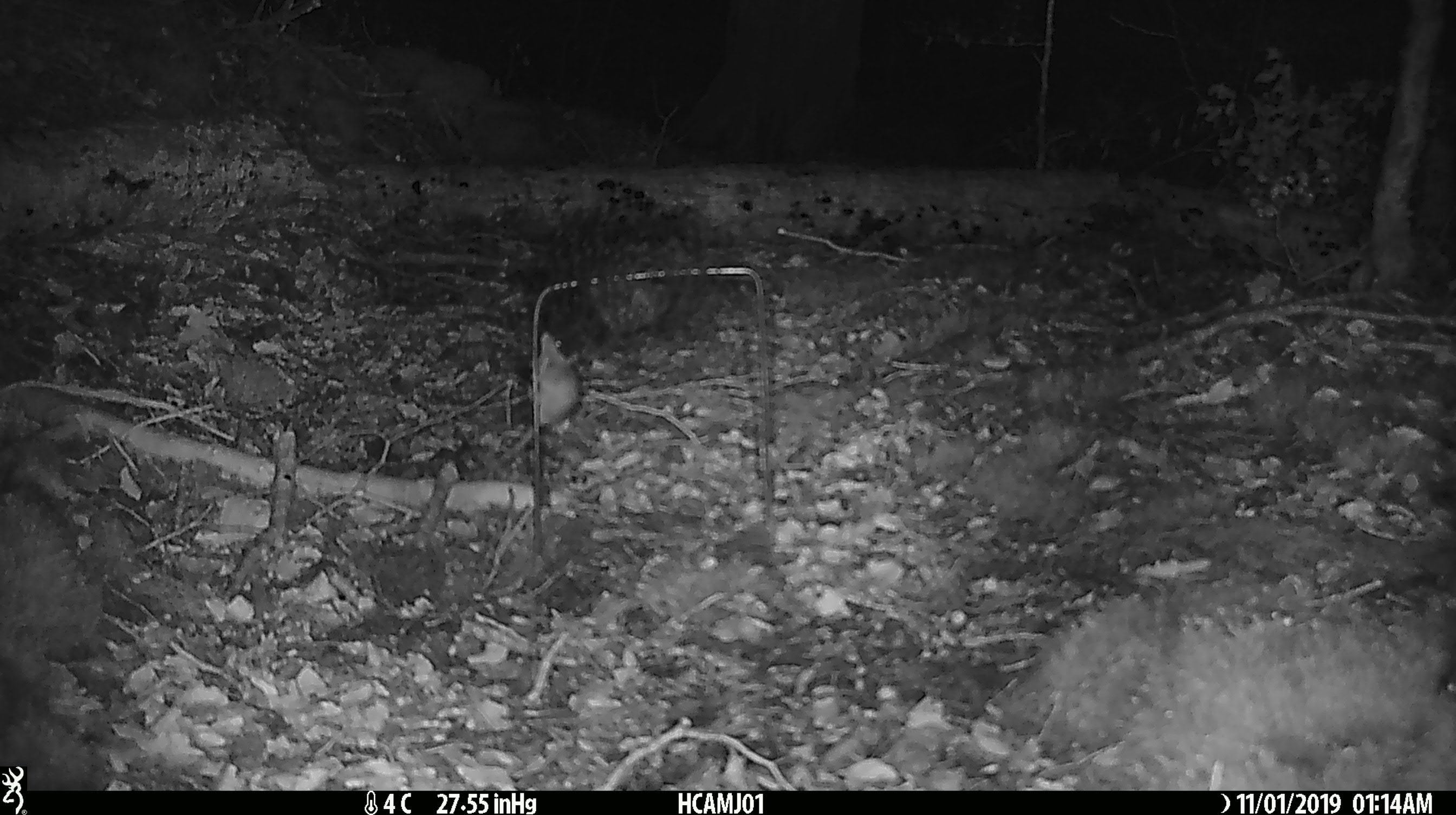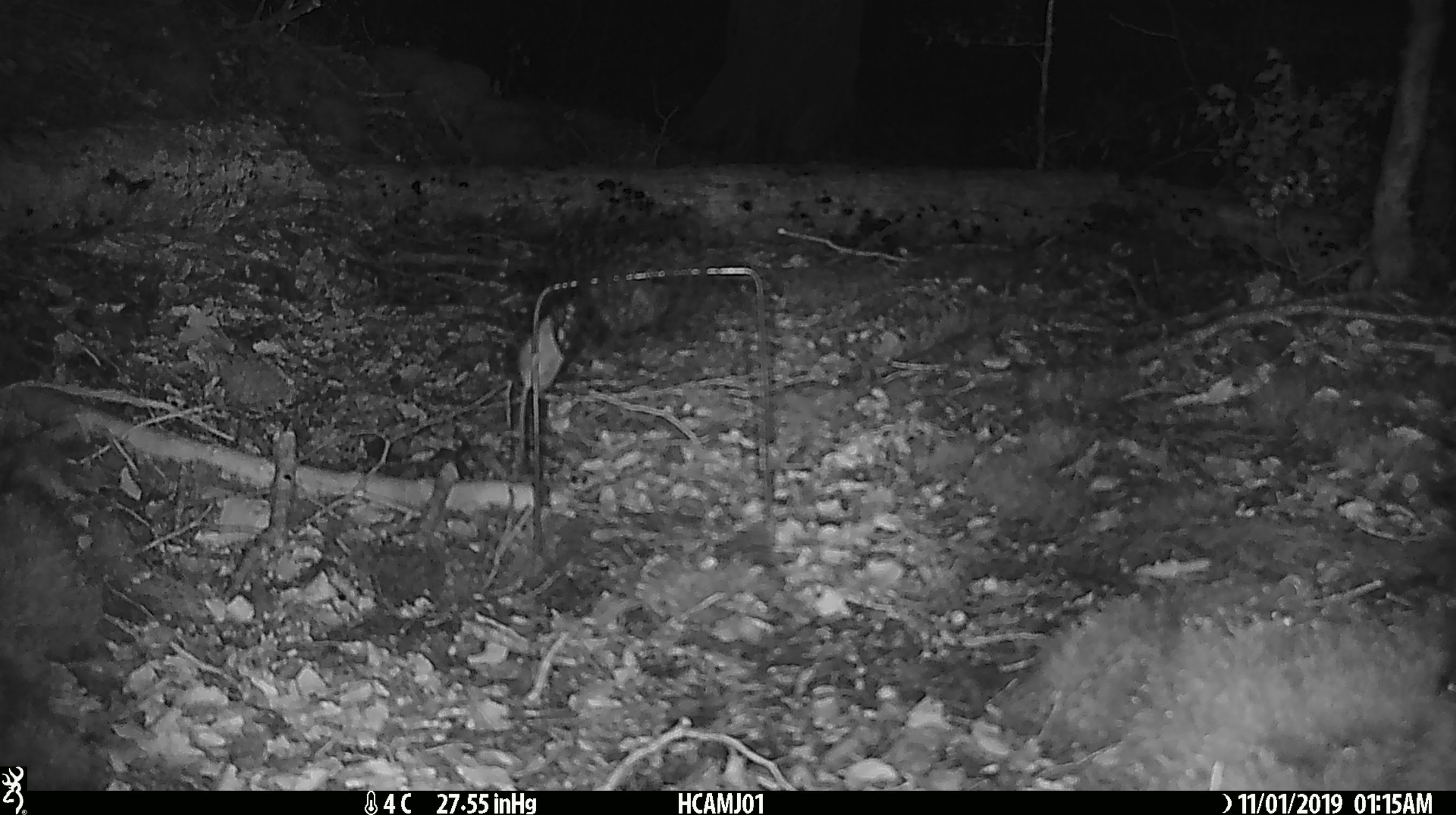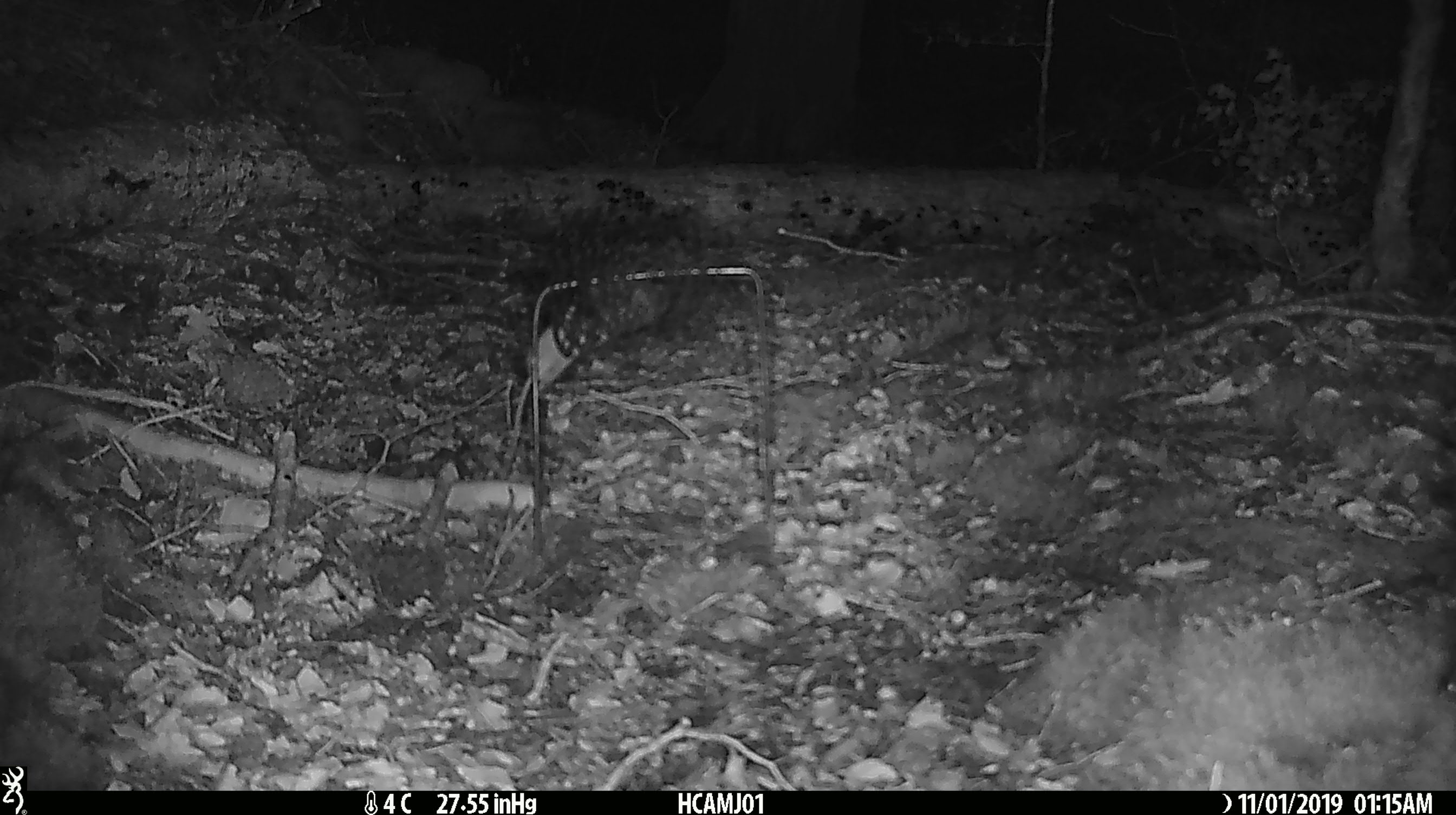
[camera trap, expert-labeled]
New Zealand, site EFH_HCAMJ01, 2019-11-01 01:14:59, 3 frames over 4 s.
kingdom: Animalia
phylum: Chordata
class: Mammalia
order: Rodentia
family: Muridae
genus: Mus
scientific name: Mus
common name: mouse